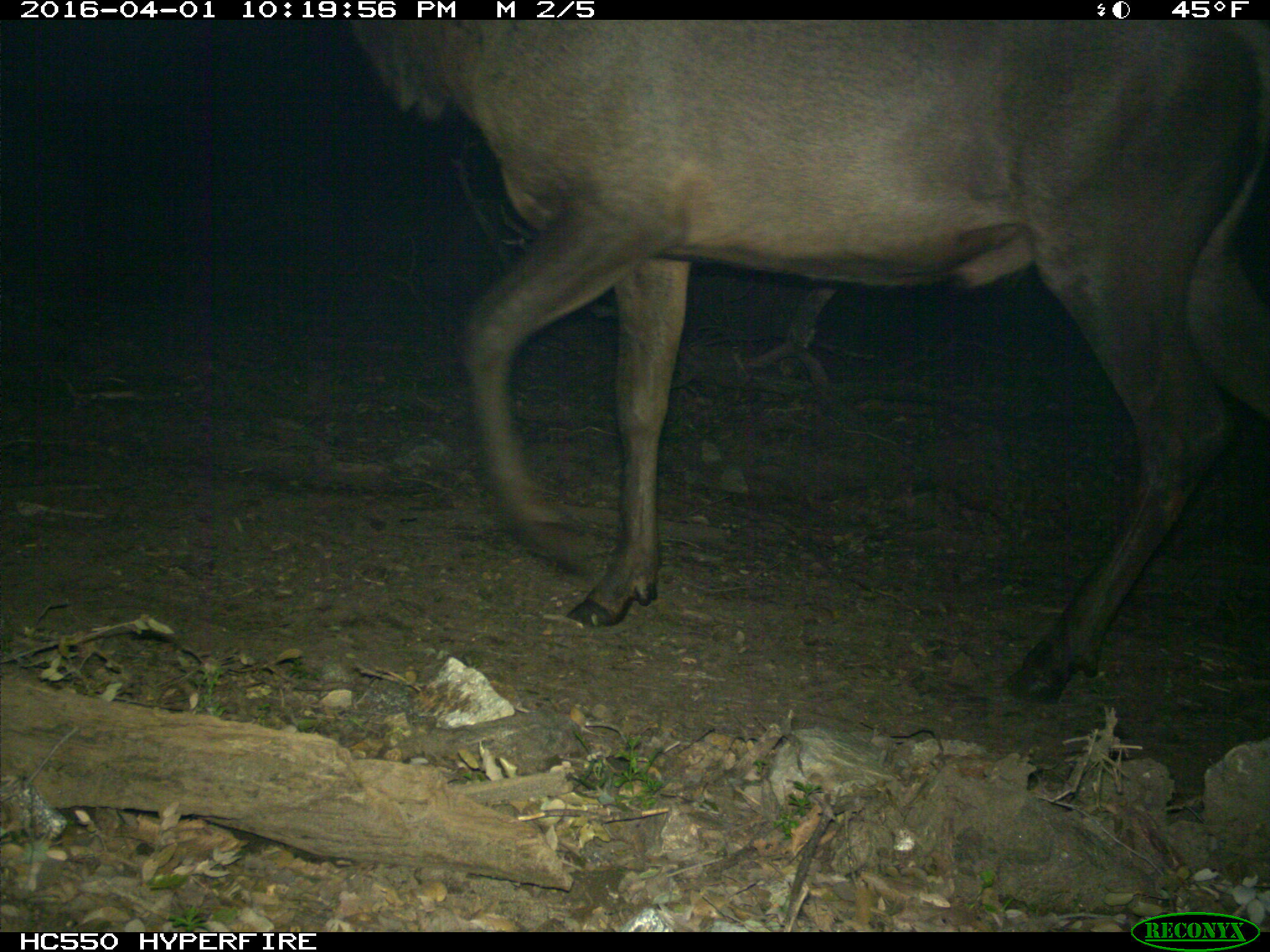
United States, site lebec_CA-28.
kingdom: Animalia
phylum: Chordata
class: Mammalia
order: Artiodactyla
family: Cervidae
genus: Cervus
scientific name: Cervus canadensis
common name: elk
Cervus canadensis (elk).